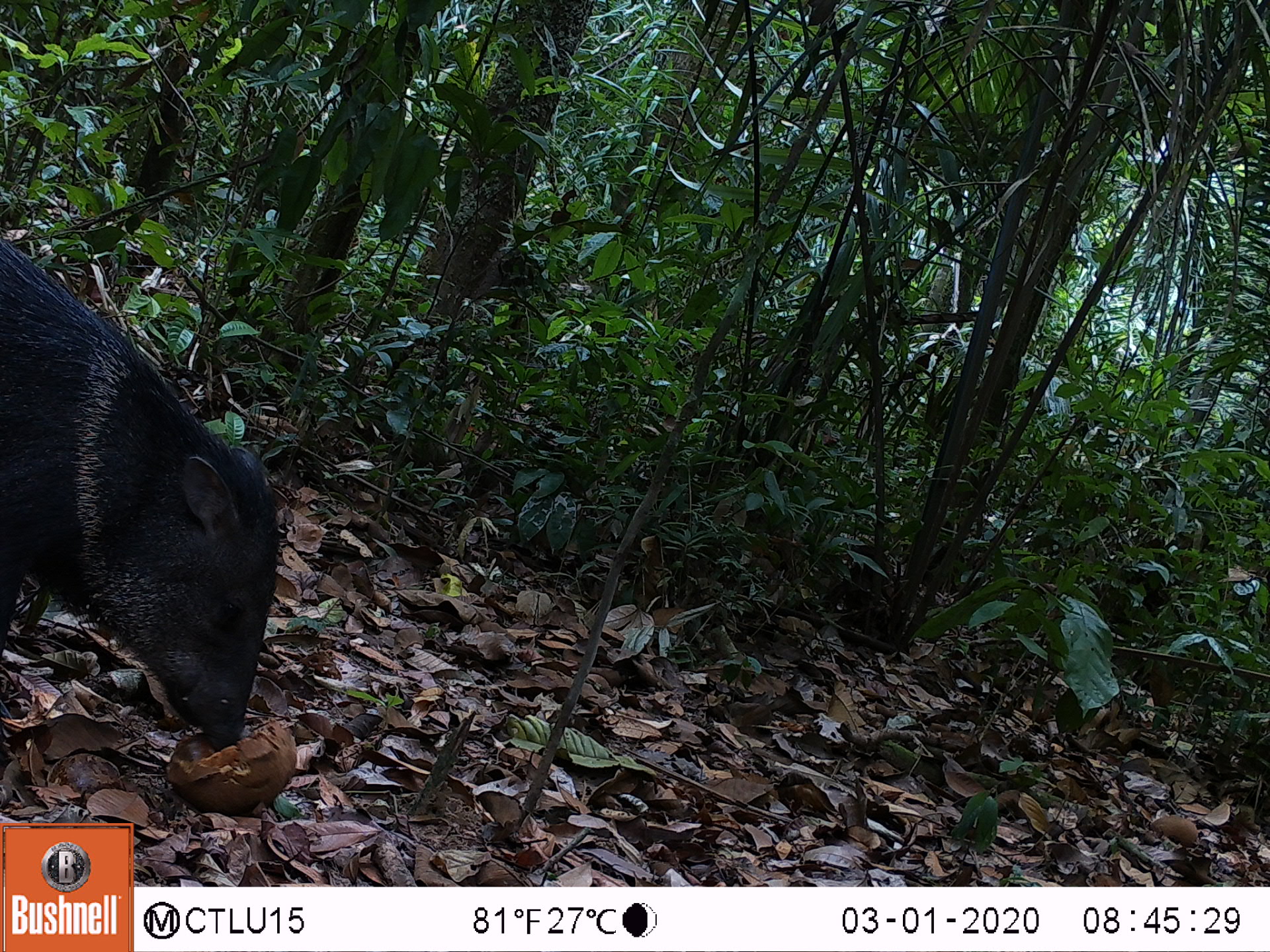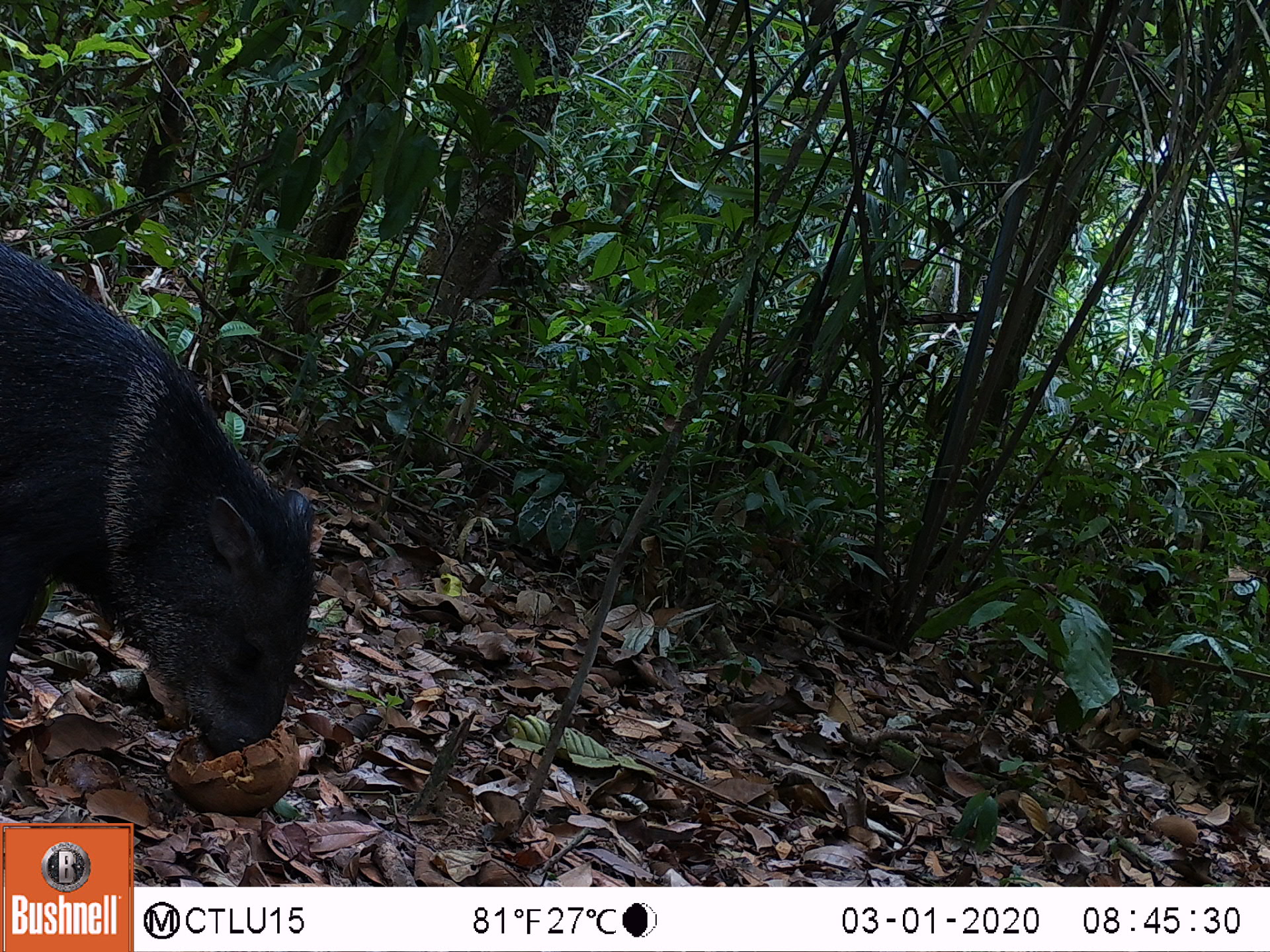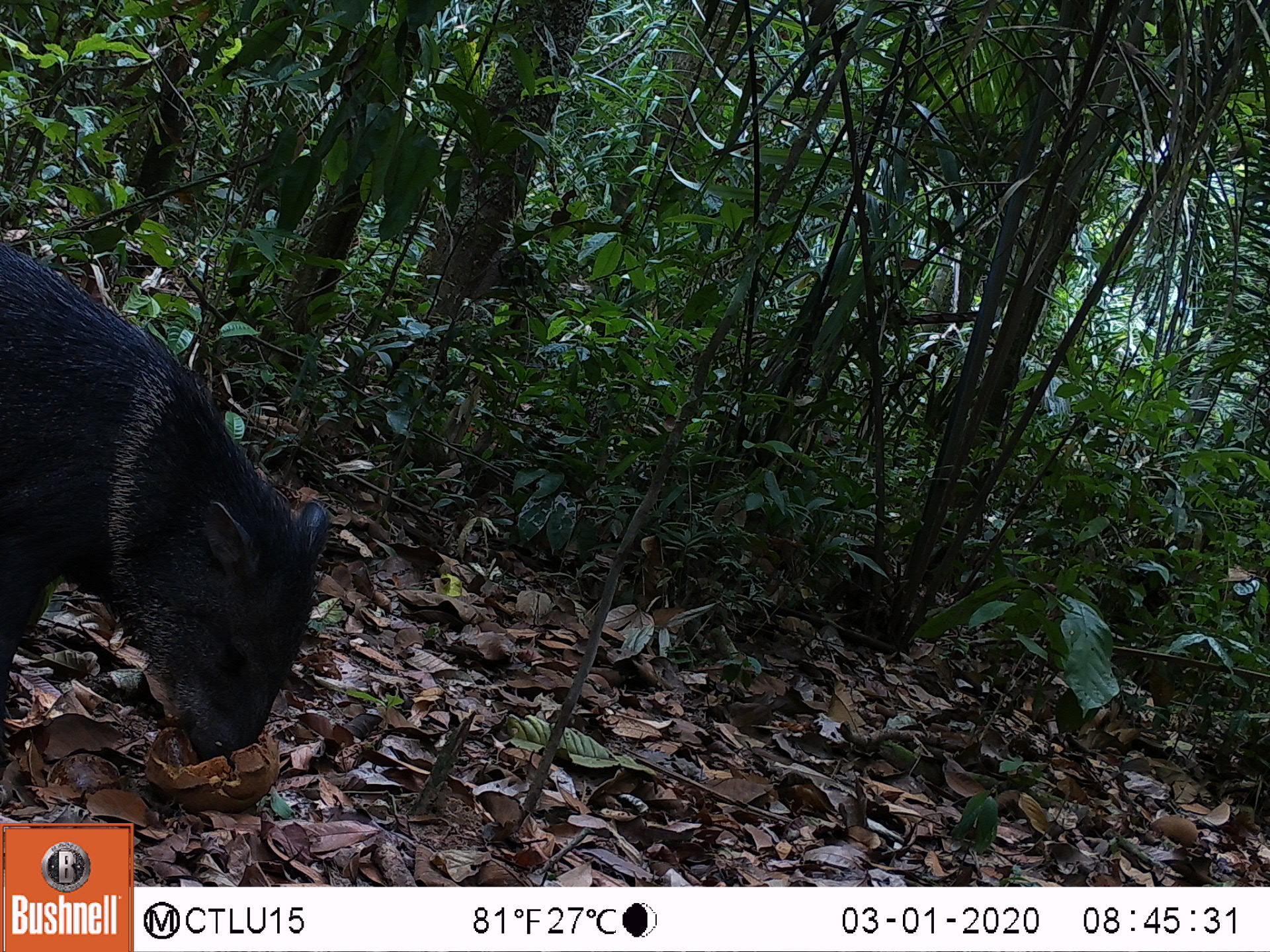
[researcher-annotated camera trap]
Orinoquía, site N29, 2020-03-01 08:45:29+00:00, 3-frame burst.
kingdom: Animalia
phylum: Chordata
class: Mammalia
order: Artiodactyla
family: Tayassuidae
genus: Pecari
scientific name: Pecari tajacu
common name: collared peccary